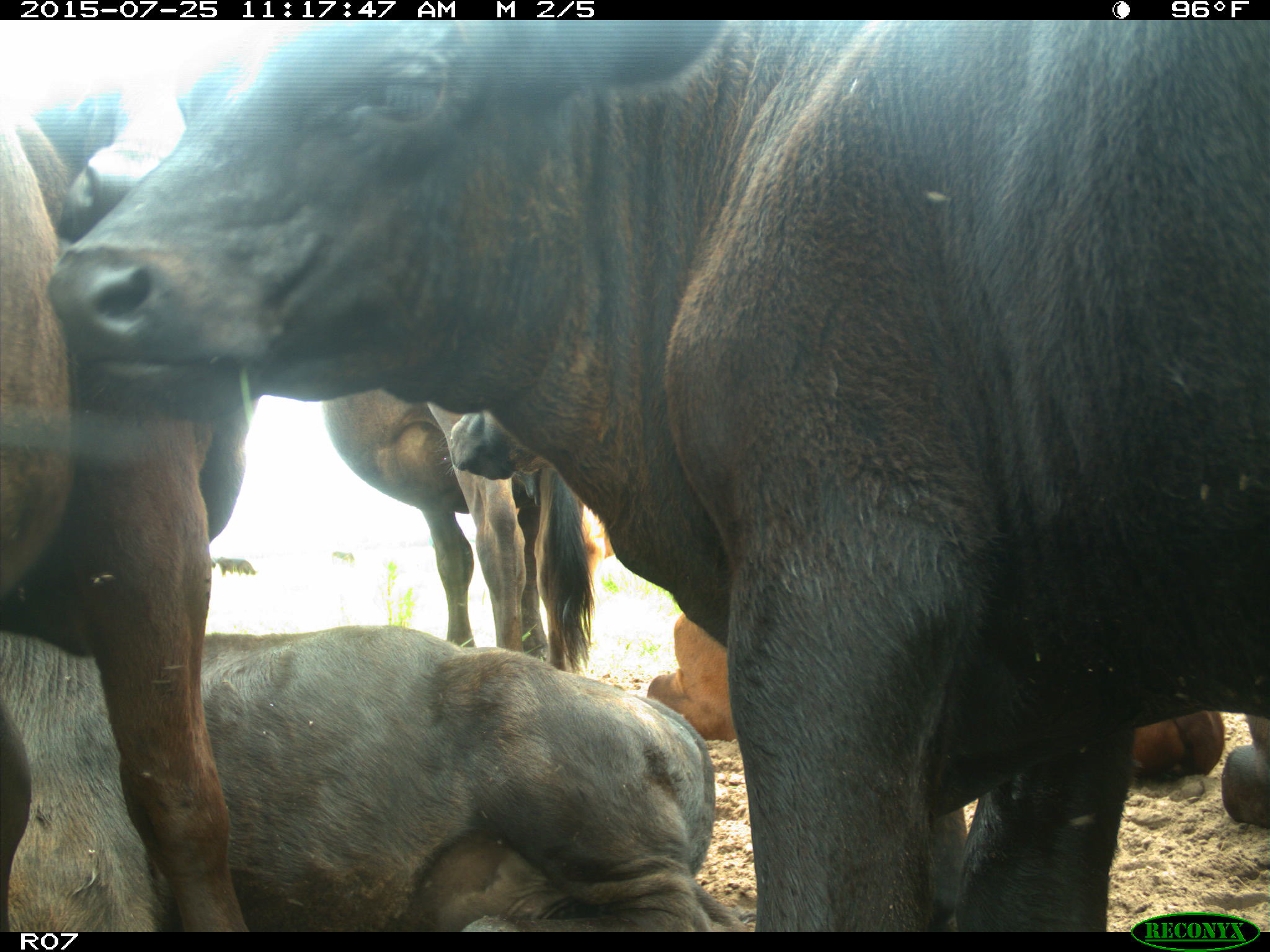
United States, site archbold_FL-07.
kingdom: Animalia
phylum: Chordata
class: Mammalia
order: Artiodactyla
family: Bovidae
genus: Bos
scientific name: Bos taurus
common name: domestic cow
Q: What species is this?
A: Bos taurus (domestic cow).